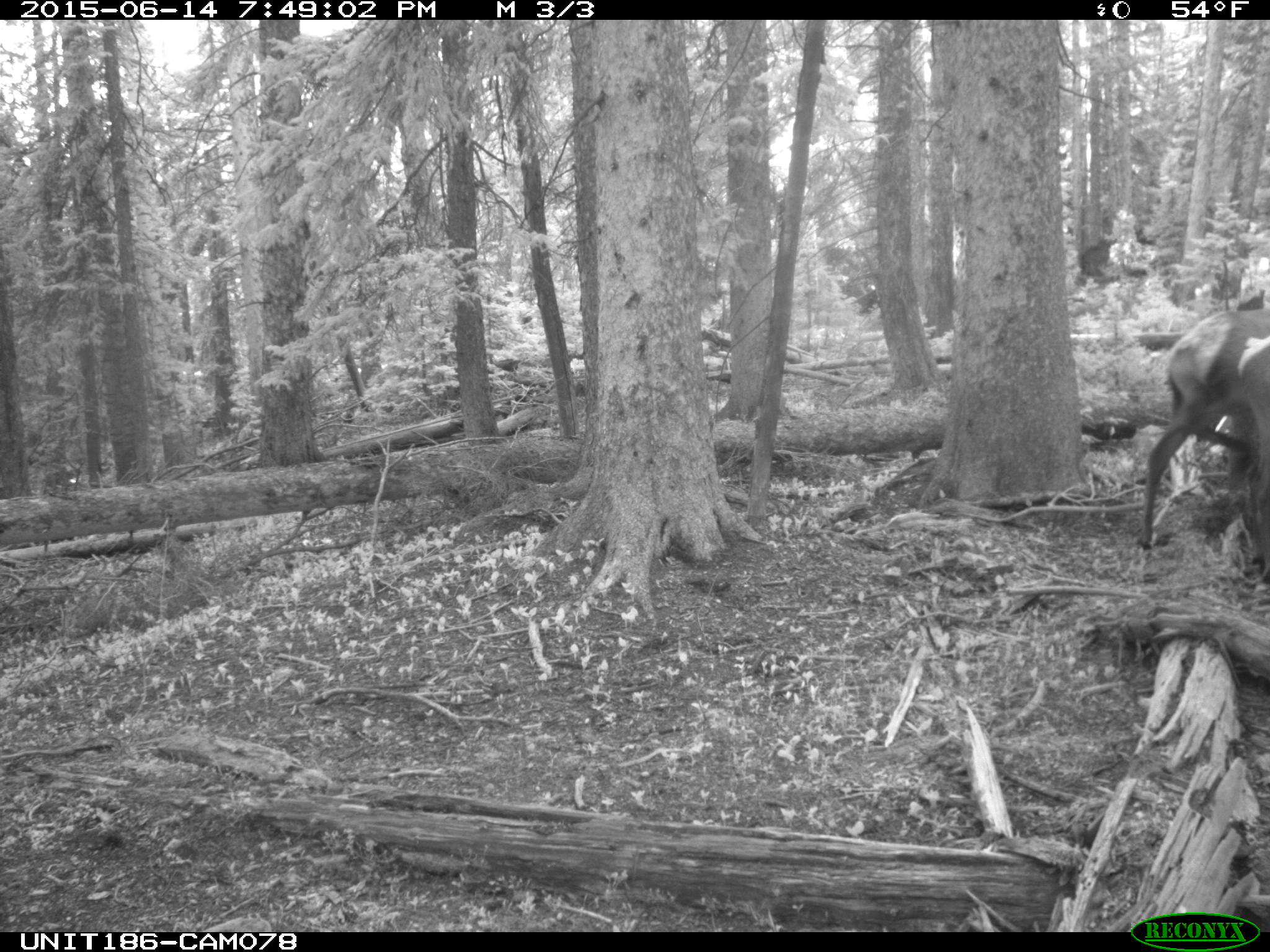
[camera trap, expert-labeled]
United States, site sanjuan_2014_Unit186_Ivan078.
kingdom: Animalia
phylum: Chordata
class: Mammalia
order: Artiodactyla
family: Cervidae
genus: Cervus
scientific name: Cervus elaphus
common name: red deer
Cervus elaphus (red deer).